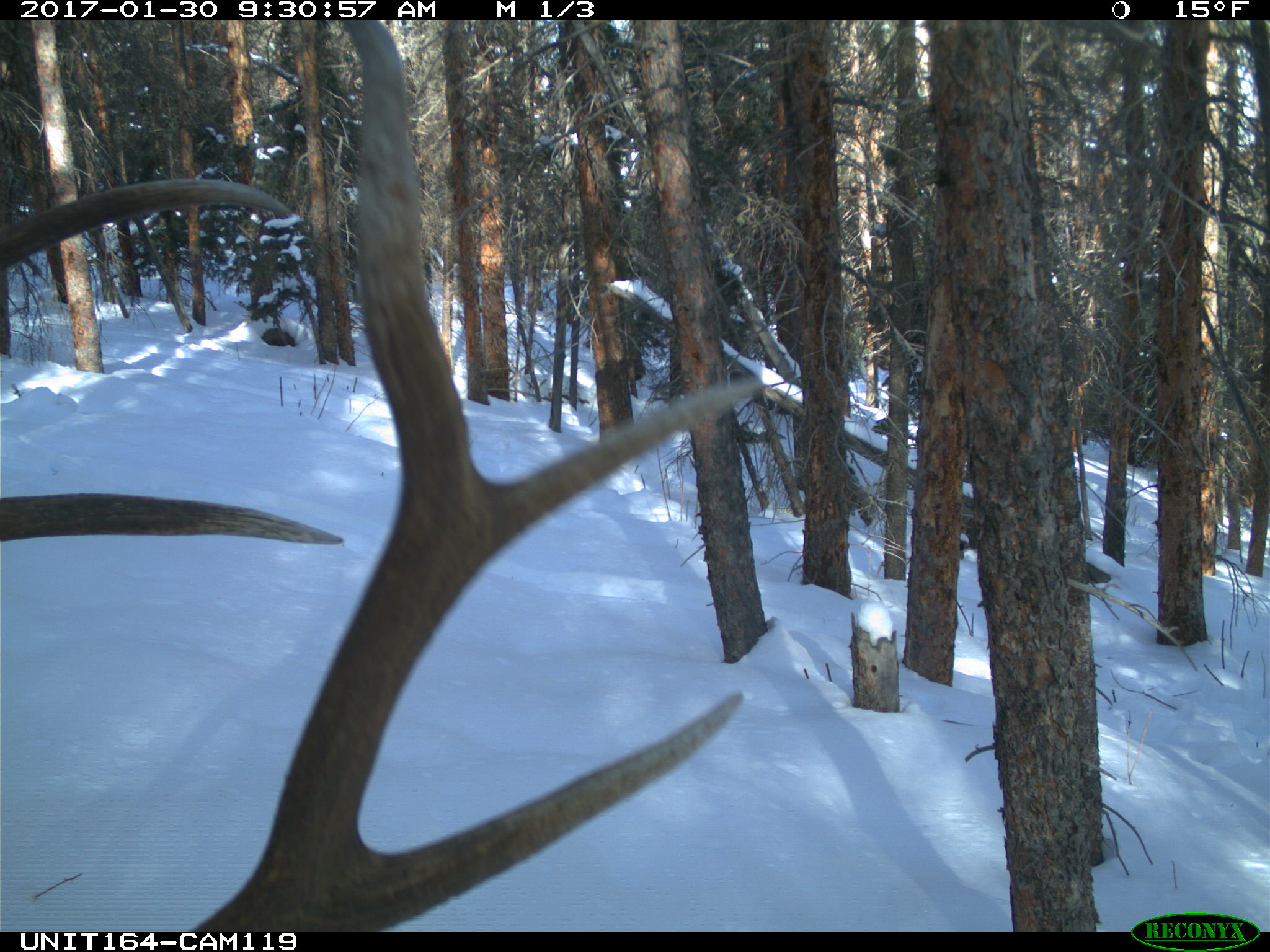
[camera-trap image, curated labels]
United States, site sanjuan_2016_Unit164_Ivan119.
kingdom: Animalia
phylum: Chordata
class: Mammalia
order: Artiodactyla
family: Cervidae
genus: Cervus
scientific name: Cervus elaphus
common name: red deer